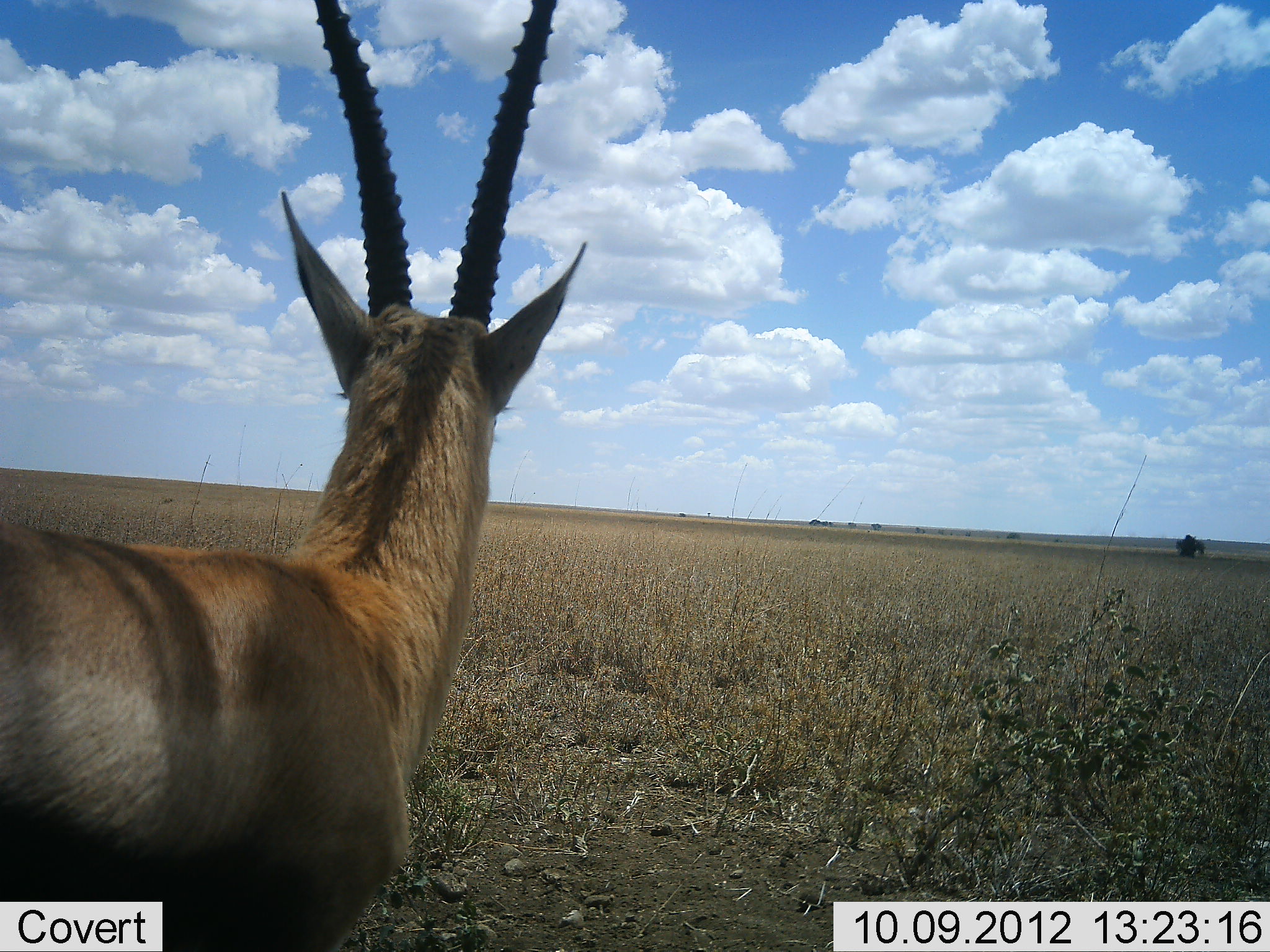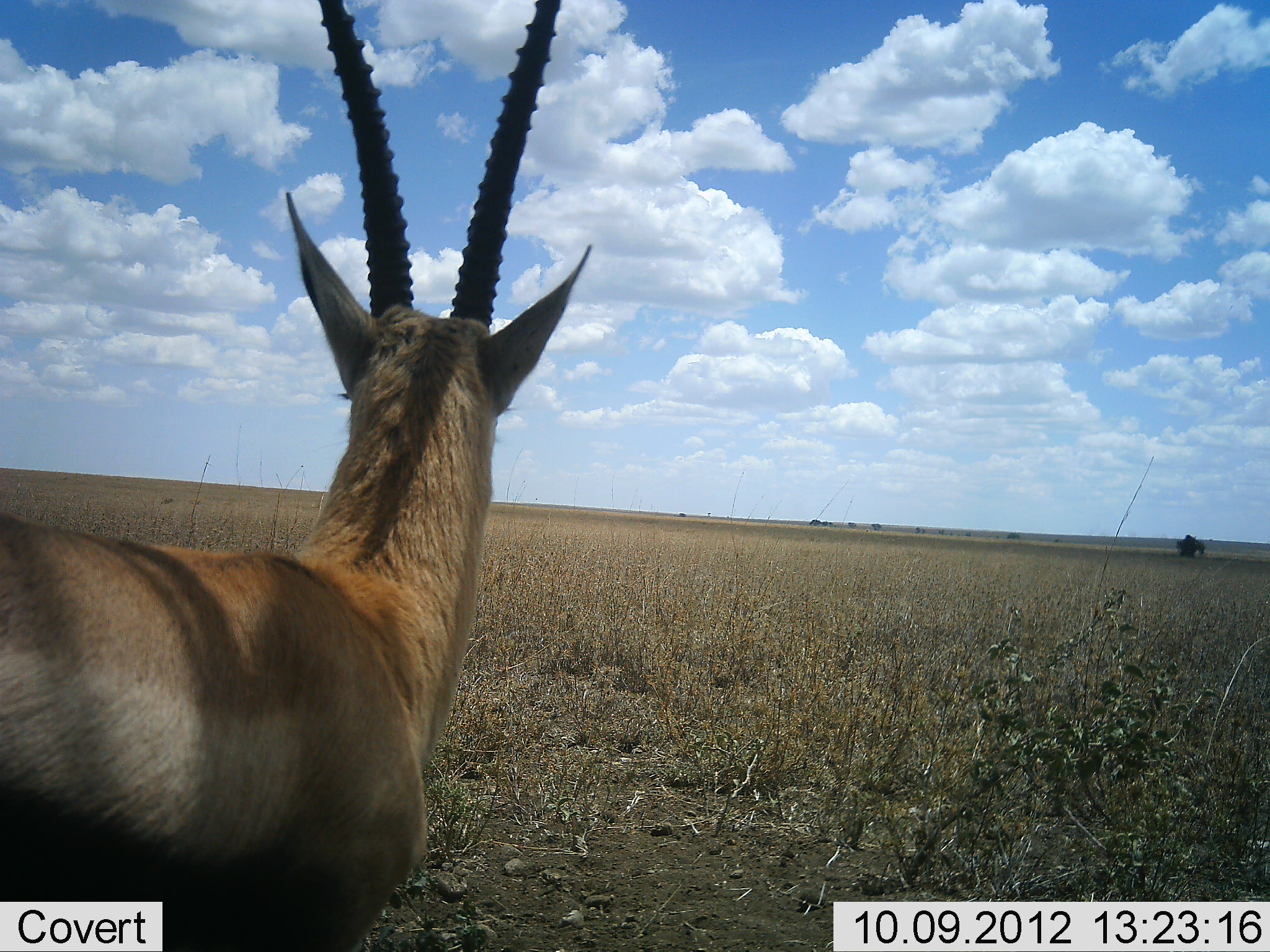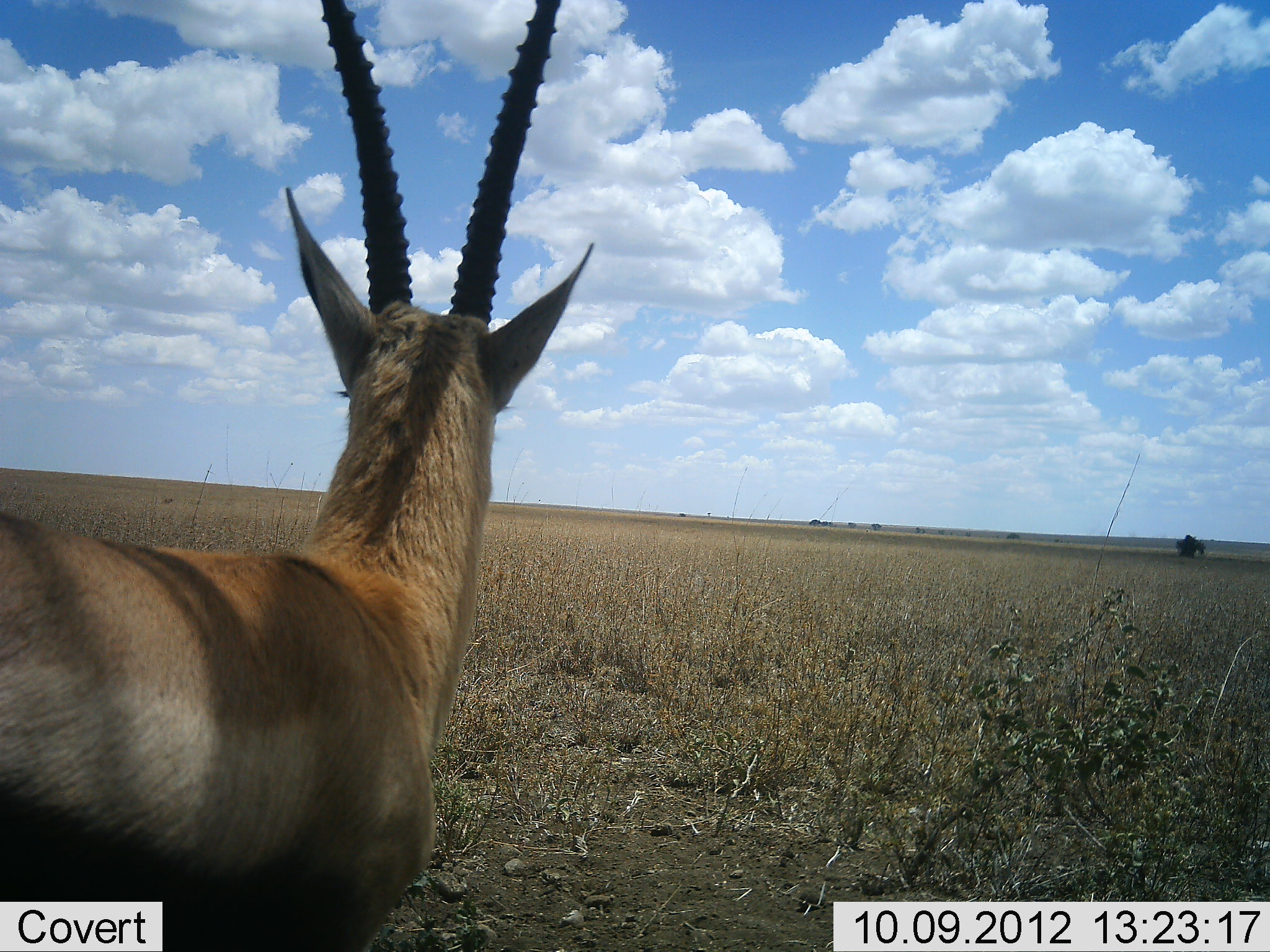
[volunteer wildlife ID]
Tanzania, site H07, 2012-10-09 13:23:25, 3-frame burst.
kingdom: Animalia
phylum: Chordata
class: Mammalia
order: Artiodactyla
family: Bovidae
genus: Eudorcas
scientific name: Eudorcas thomsonii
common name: thomson's gazelle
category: gazellethomsons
Gazellethomsons (thomson's gazelle) (Eudorcas thomsonii), count 1. Behavior (volunteer vote fractions): standing 100%, resting 0%, moving 0%, interacting 0%. Young present (vote fraction): 0%. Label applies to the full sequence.